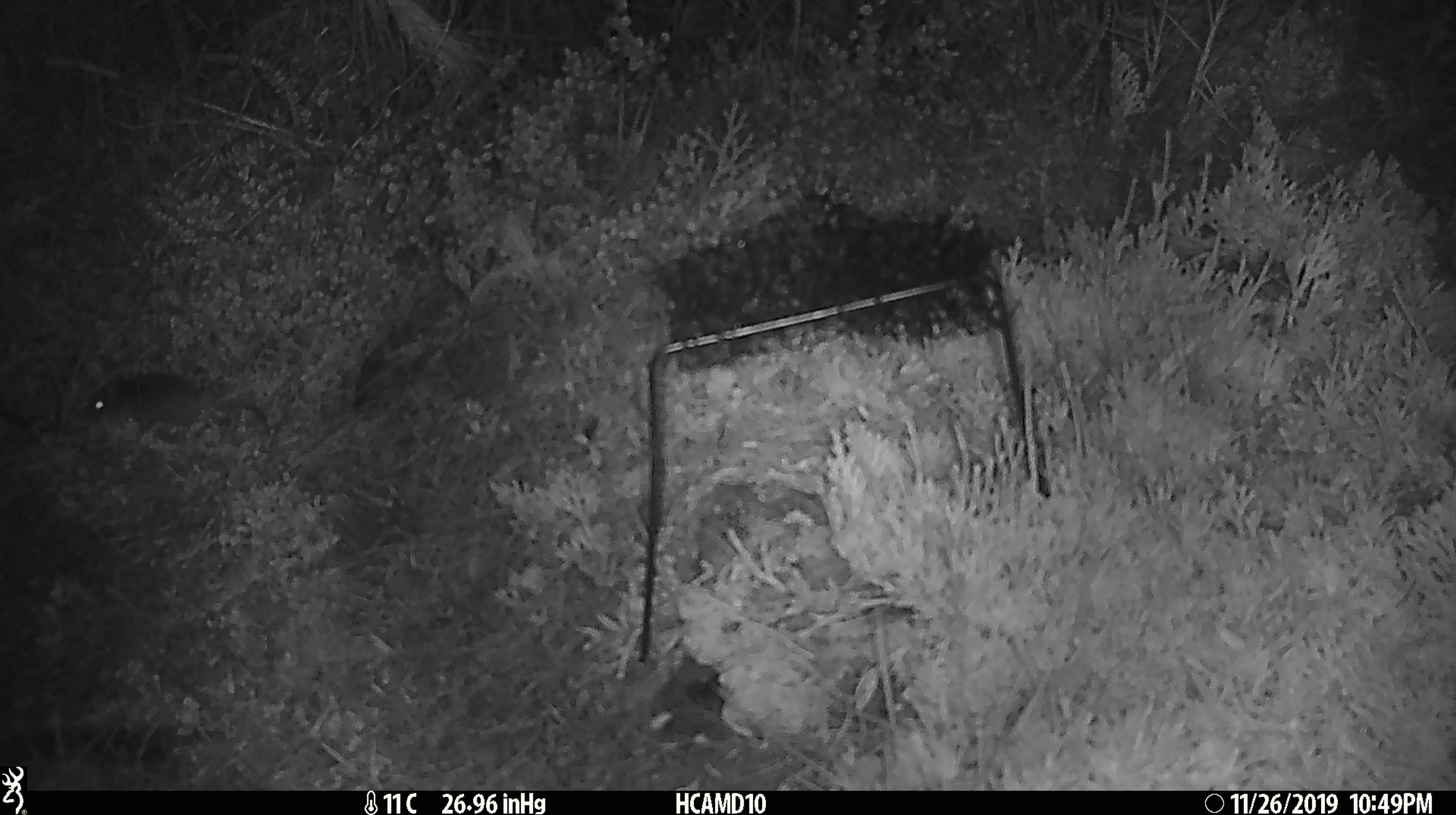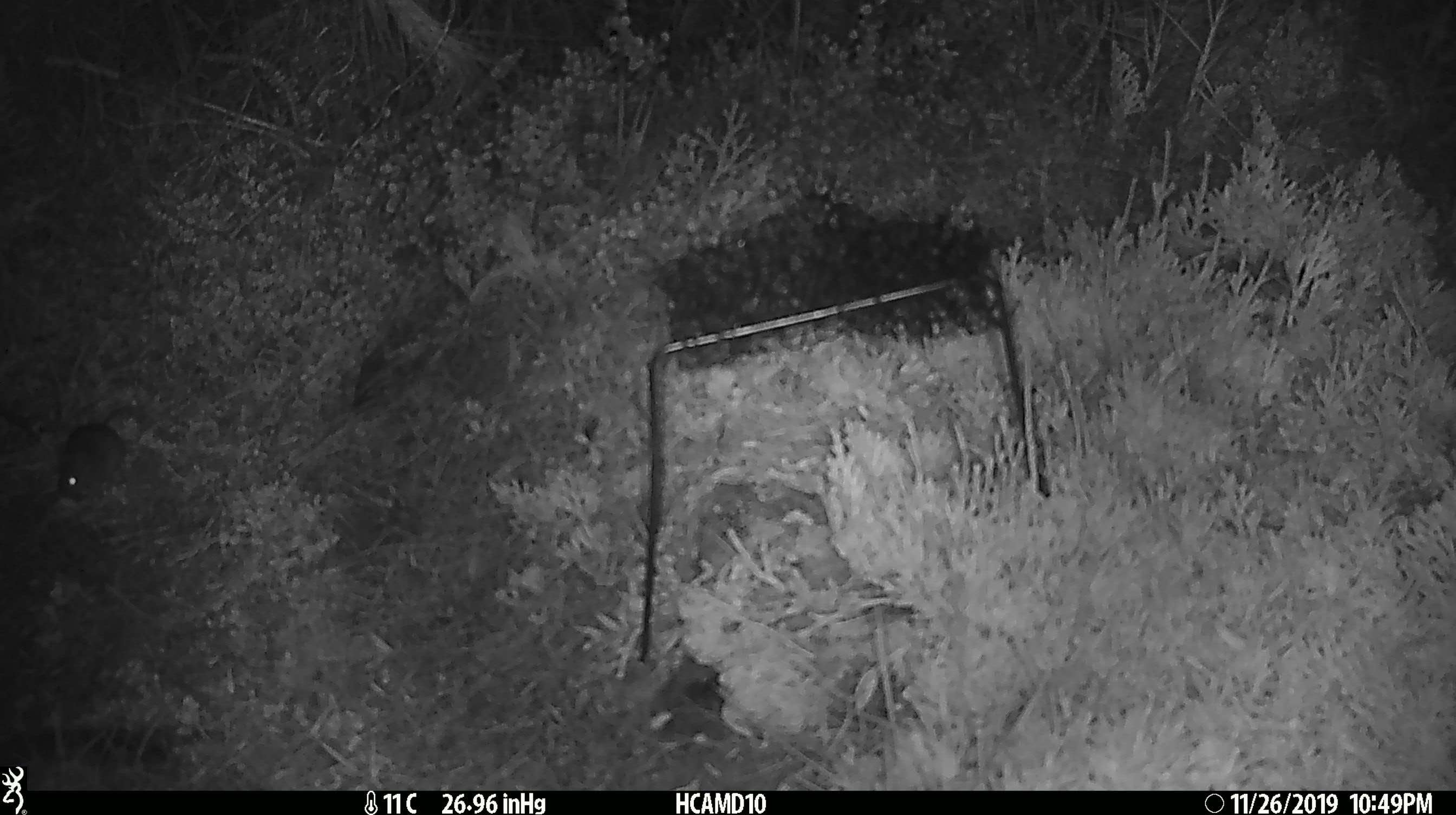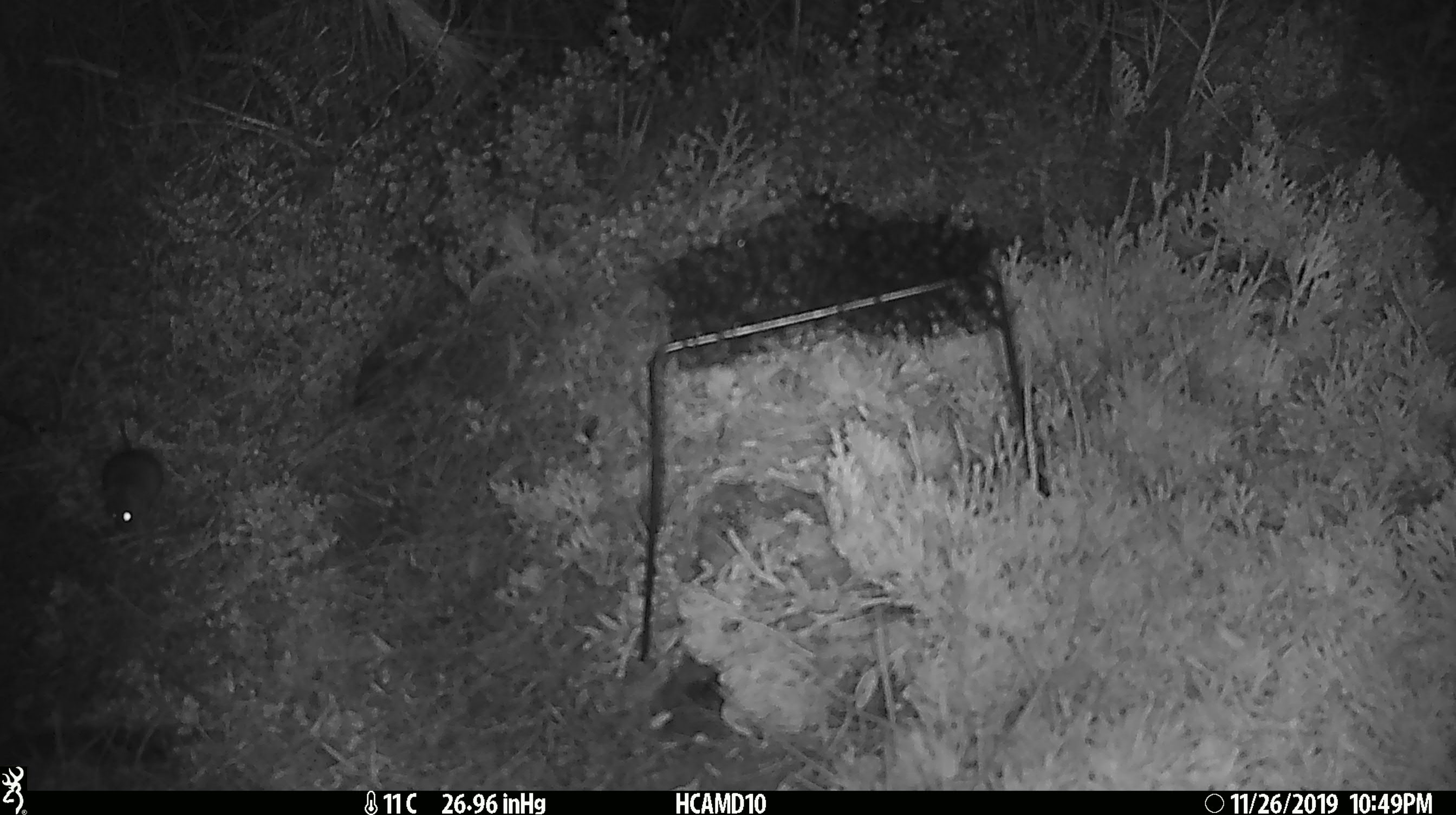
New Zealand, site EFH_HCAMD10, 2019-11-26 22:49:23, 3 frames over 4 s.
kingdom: Animalia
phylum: Chordata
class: Mammalia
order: Rodentia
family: Muridae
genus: Mus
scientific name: Mus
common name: mouse